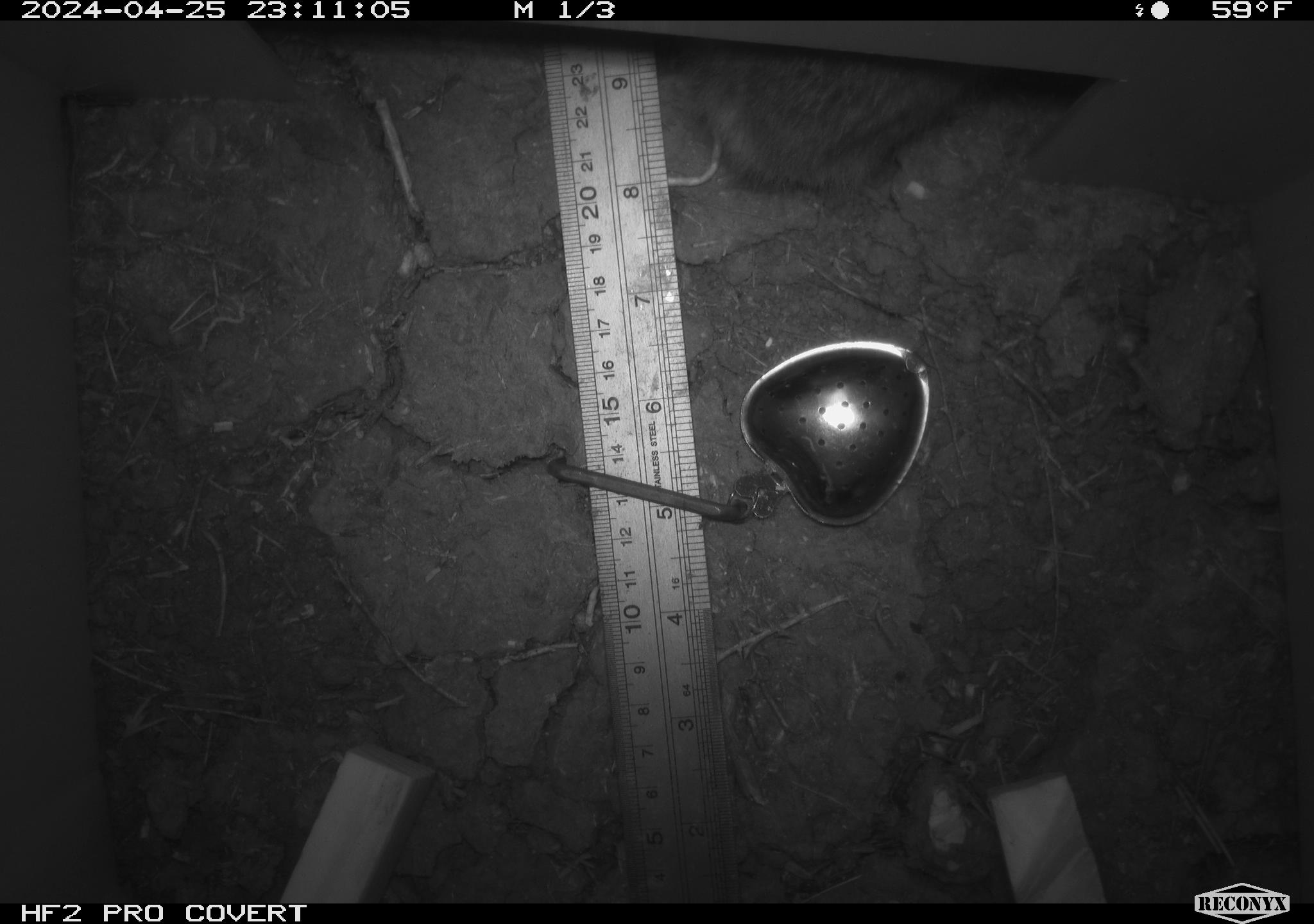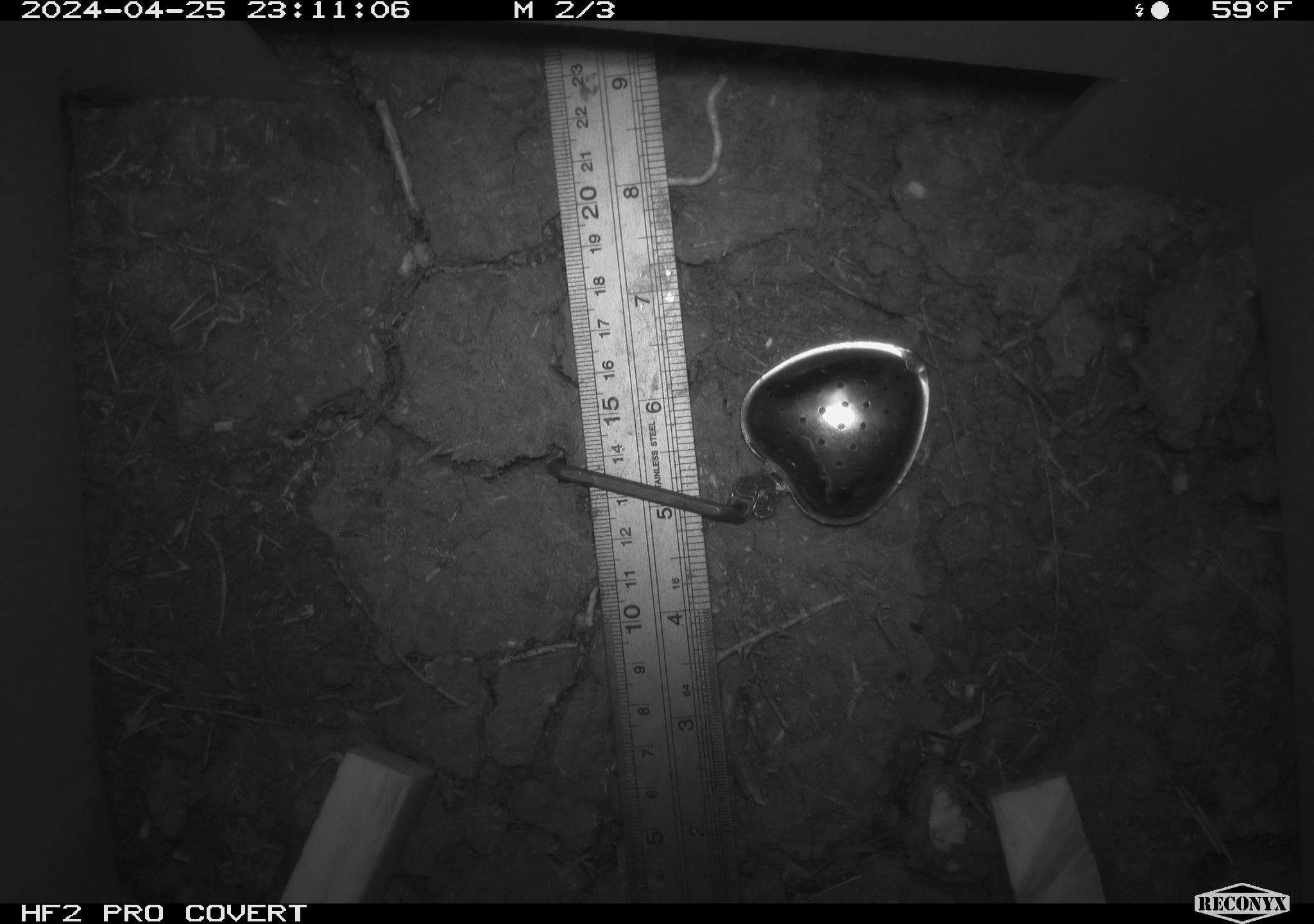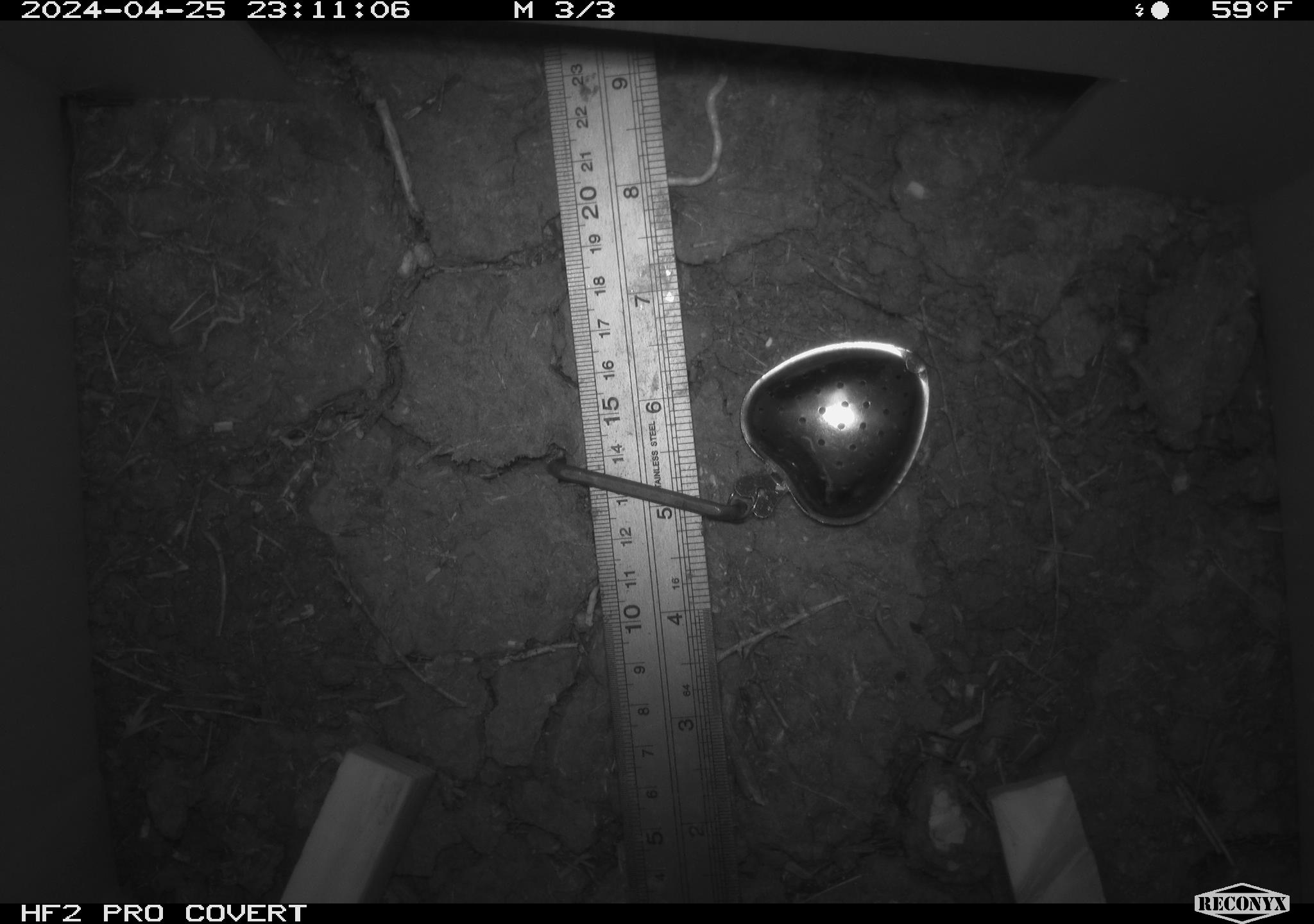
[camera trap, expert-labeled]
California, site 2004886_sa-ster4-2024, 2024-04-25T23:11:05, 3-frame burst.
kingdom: Animalia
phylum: Chordata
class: Mammalia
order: Rodentia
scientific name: Rodentia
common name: mouse species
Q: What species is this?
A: Mouse species (Rodentia).